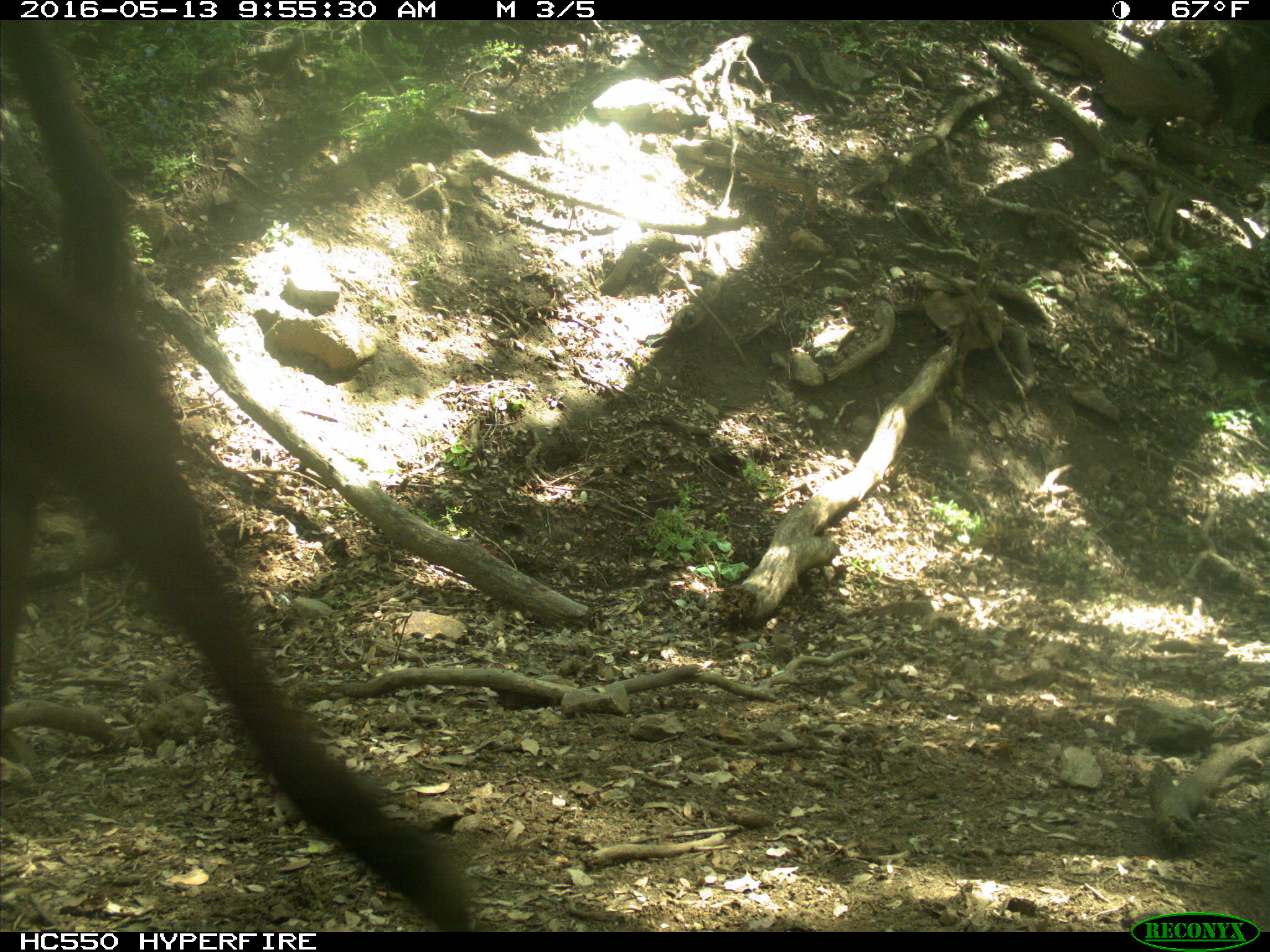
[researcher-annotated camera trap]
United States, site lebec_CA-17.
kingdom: Animalia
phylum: Chordata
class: Mammalia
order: Artiodactyla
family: Bovidae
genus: Bos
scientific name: Bos taurus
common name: domestic cow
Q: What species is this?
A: Bos taurus (domestic cow).